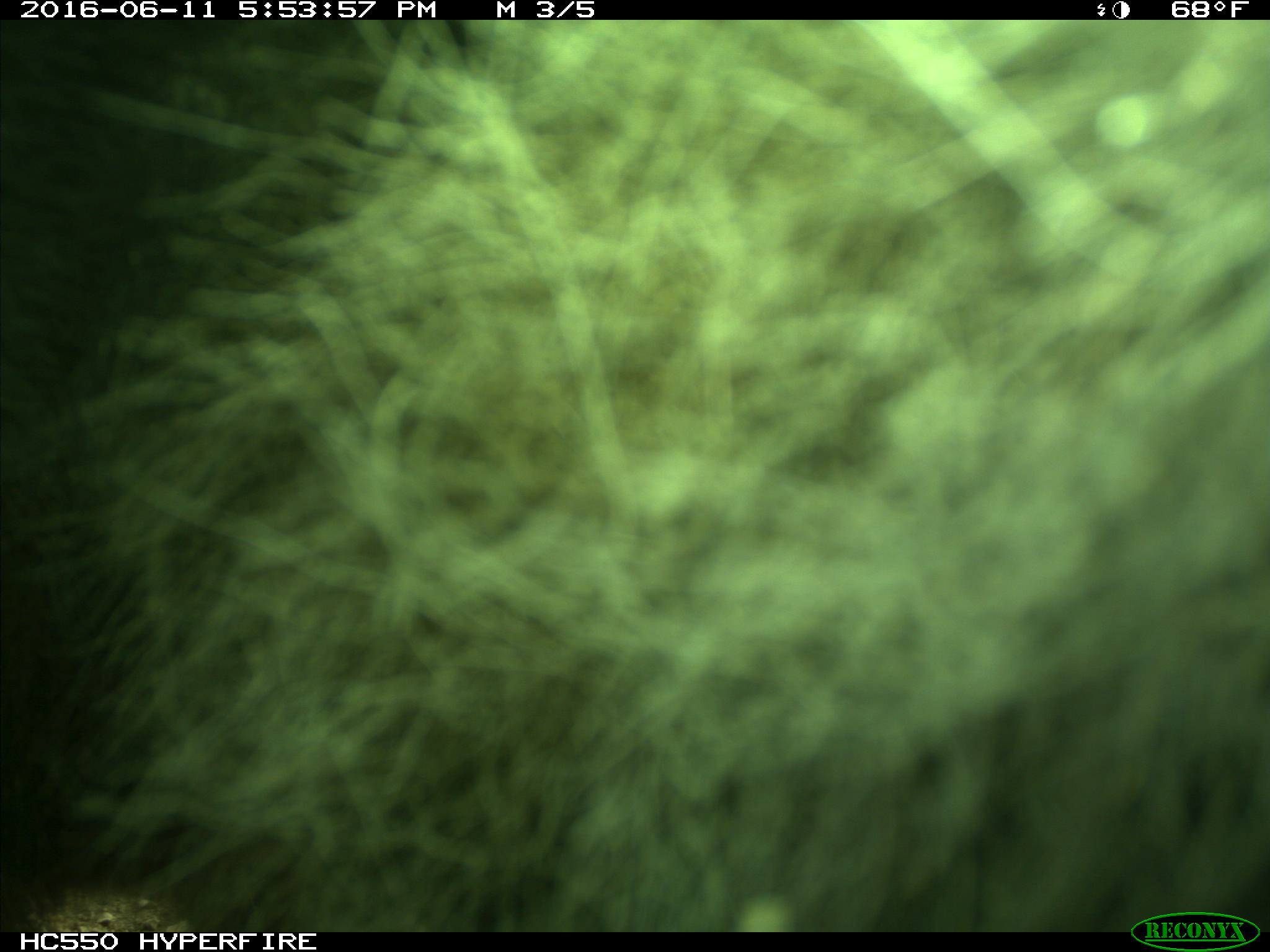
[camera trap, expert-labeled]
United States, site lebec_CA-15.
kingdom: Animalia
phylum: Chordata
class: Mammalia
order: Carnivora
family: Ursidae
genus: Ursus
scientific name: Ursus americanus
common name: american black bear